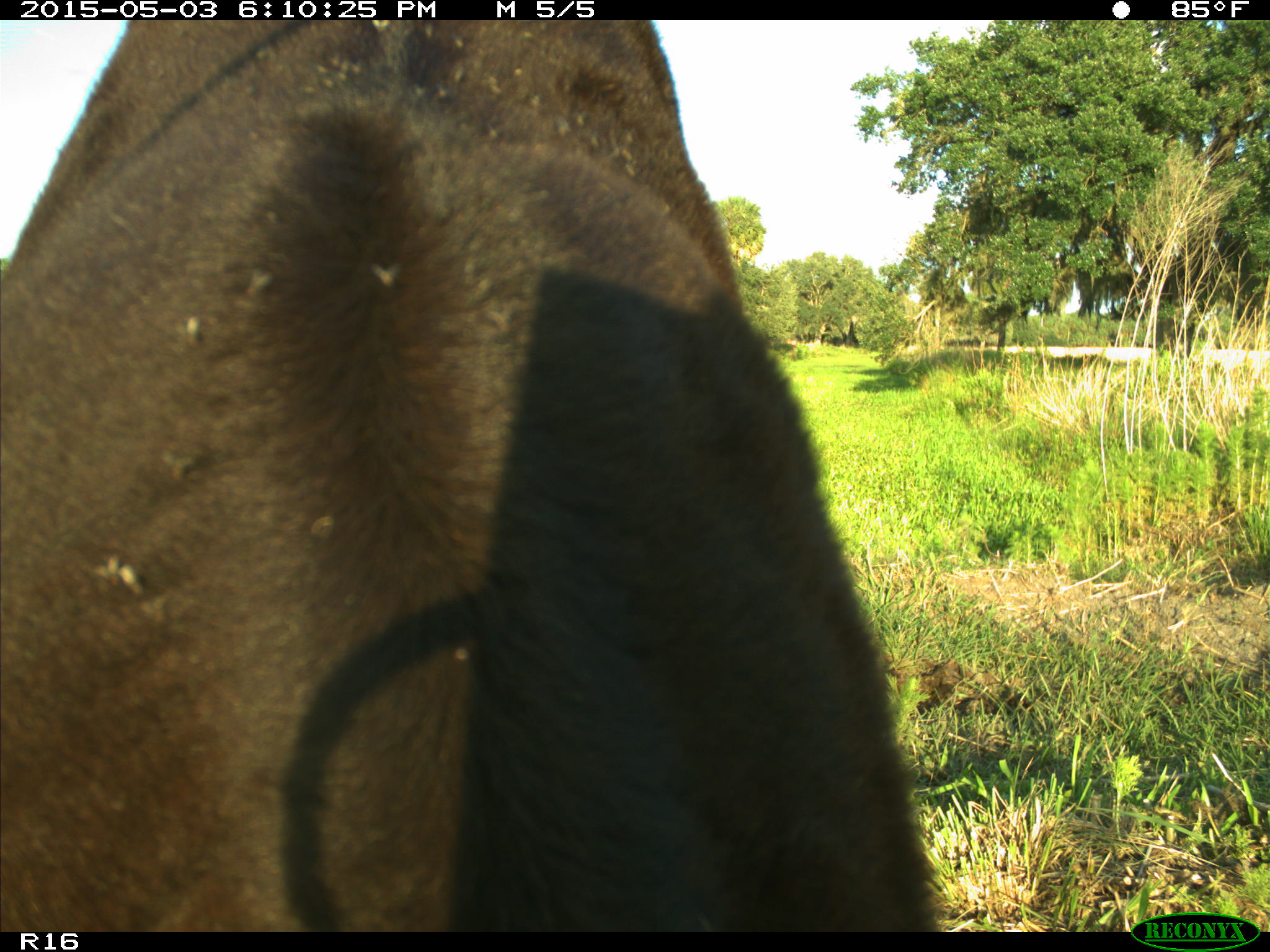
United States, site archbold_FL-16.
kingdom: Animalia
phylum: Chordata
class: Mammalia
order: Artiodactyla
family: Bovidae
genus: Bos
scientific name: Bos taurus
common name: domestic cow